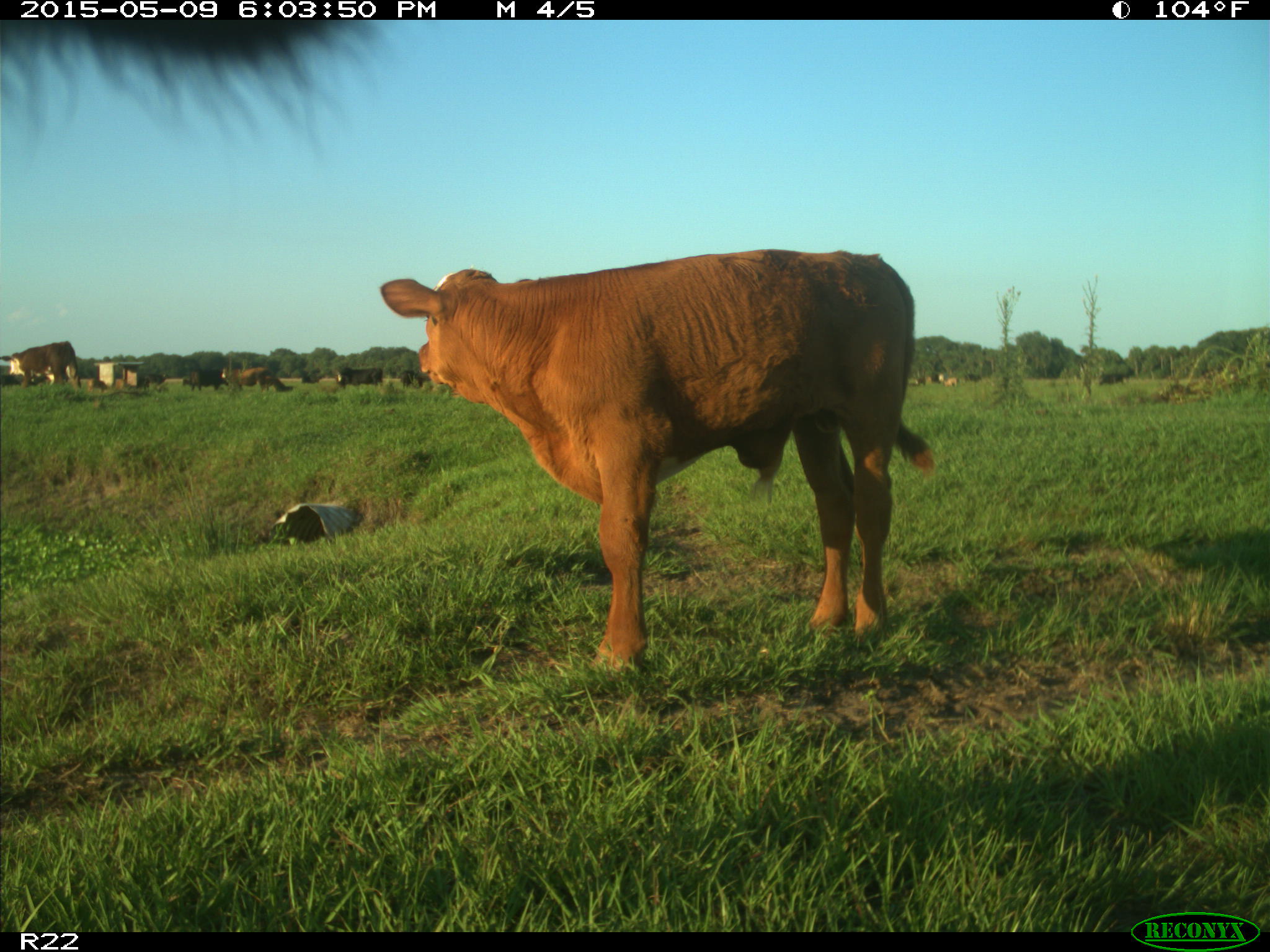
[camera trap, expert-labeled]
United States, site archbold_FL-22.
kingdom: Animalia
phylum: Chordata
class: Mammalia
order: Artiodactyla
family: Bovidae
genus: Bos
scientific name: Bos taurus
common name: domestic cow